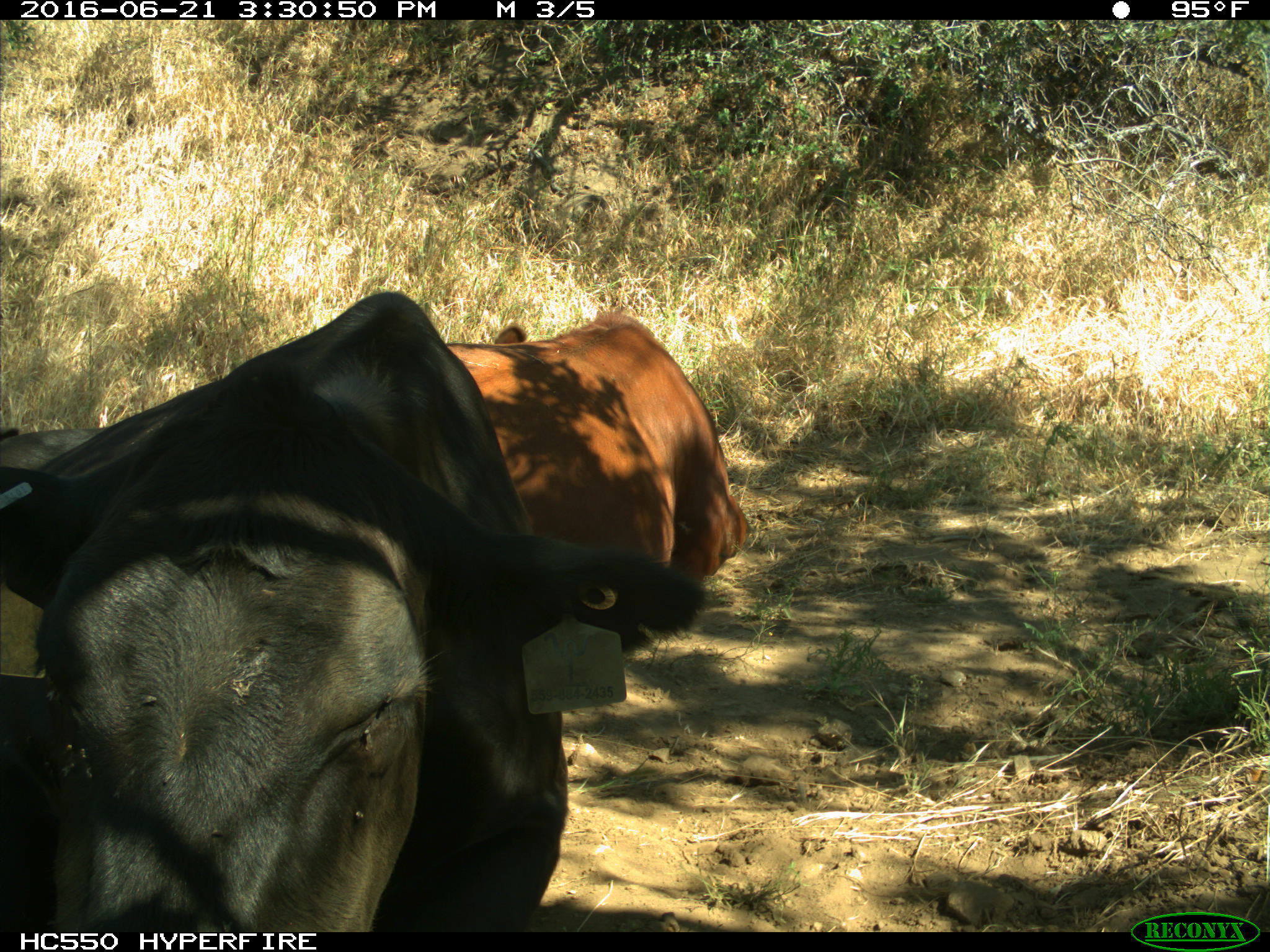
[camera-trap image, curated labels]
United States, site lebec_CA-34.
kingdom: Animalia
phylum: Chordata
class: Mammalia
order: Artiodactyla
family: Bovidae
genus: Bos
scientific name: Bos taurus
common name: domestic cow